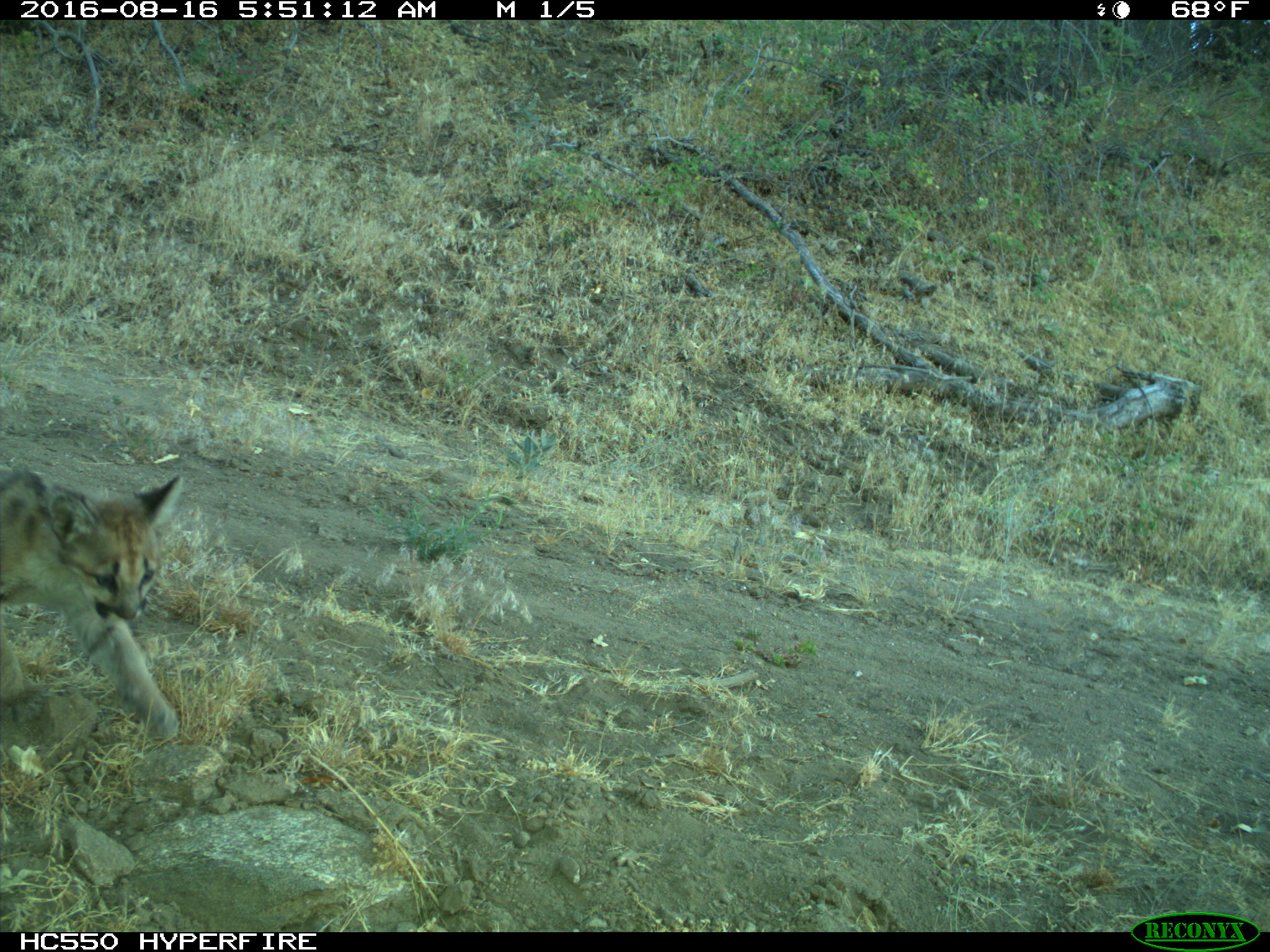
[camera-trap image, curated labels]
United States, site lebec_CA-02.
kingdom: Animalia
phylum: Chordata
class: Mammalia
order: Carnivora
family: Felidae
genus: Puma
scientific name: Puma concolor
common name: mountain lion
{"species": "Puma concolor (mountain lion)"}